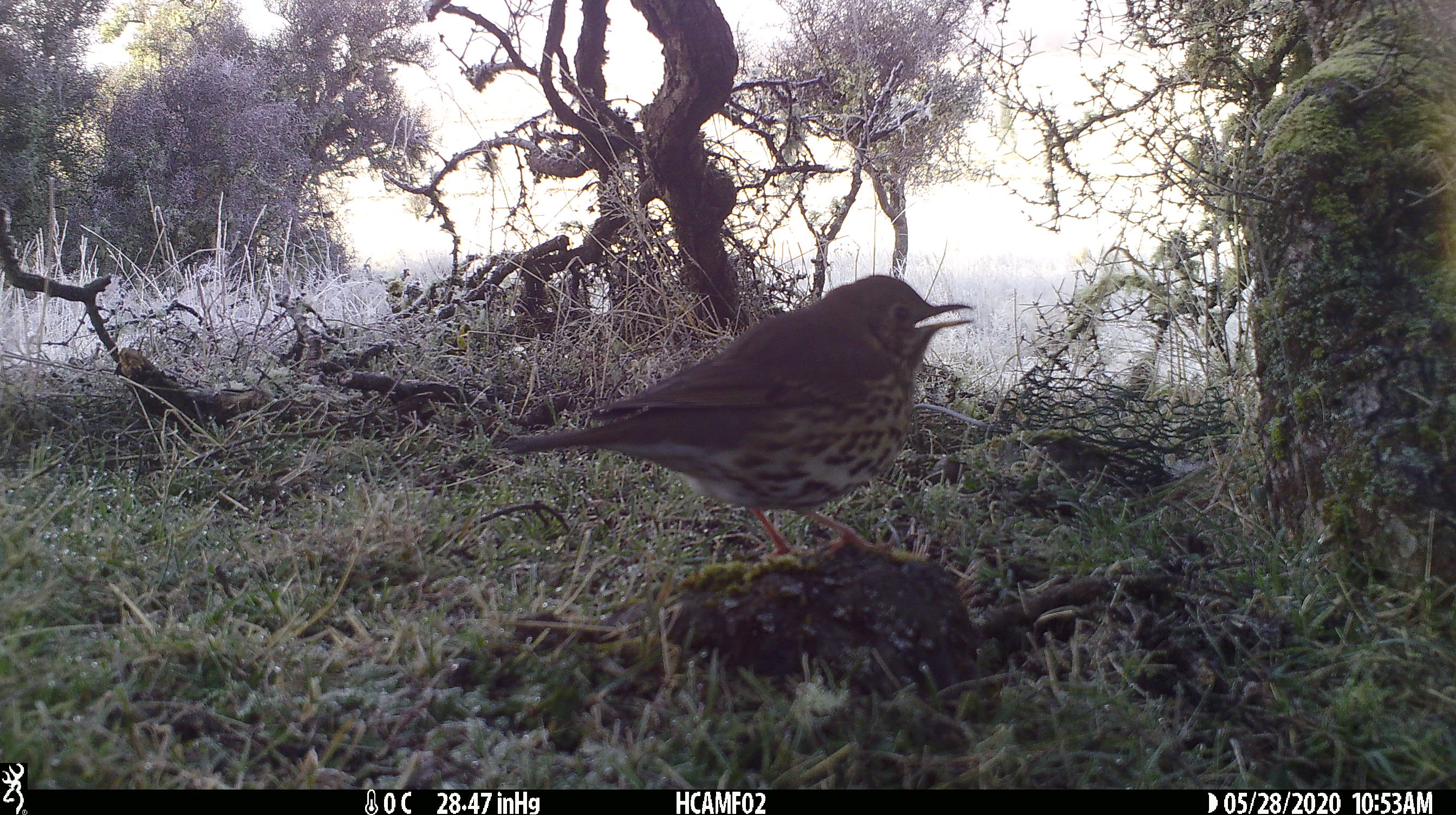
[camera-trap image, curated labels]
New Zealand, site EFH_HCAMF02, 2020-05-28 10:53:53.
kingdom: Animalia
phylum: Chordata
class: Aves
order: Passeriformes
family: Turdidae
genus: Turdus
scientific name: Turdus philomelos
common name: song thrush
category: thrush